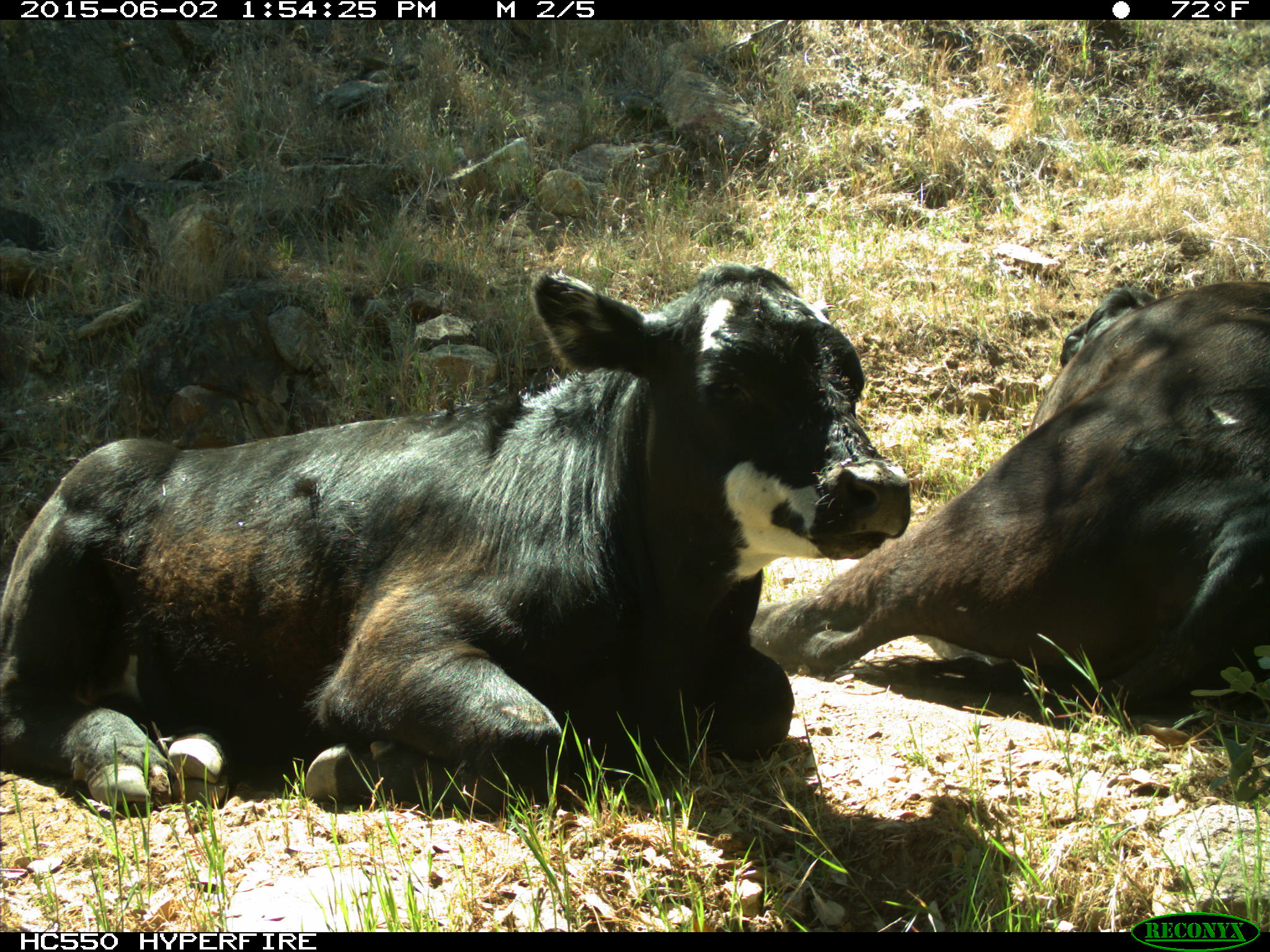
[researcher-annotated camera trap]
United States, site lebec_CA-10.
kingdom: Animalia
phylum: Chordata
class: Mammalia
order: Artiodactyla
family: Bovidae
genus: Bos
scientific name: Bos taurus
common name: domestic cow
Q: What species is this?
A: Bos taurus (domestic cow).